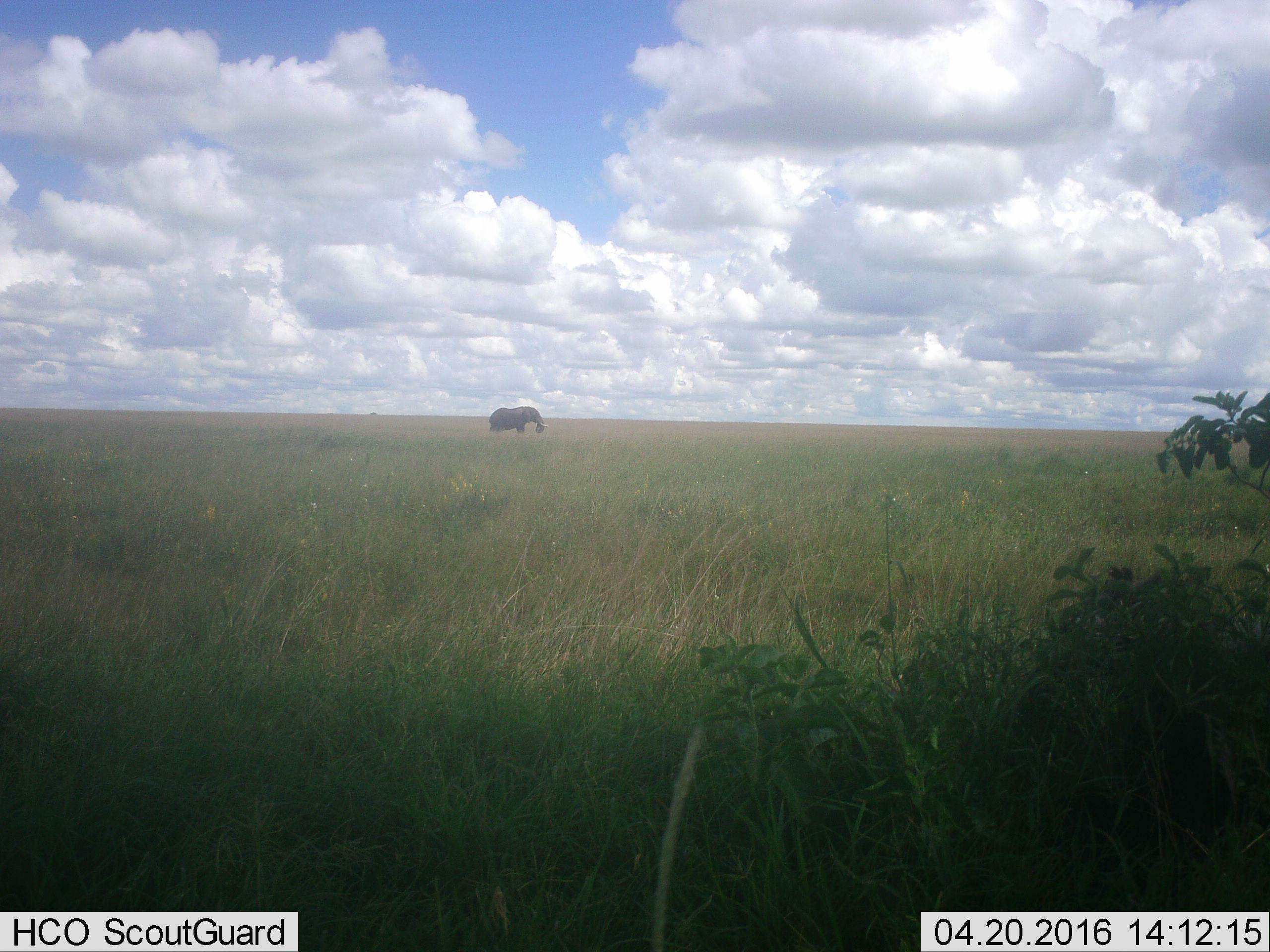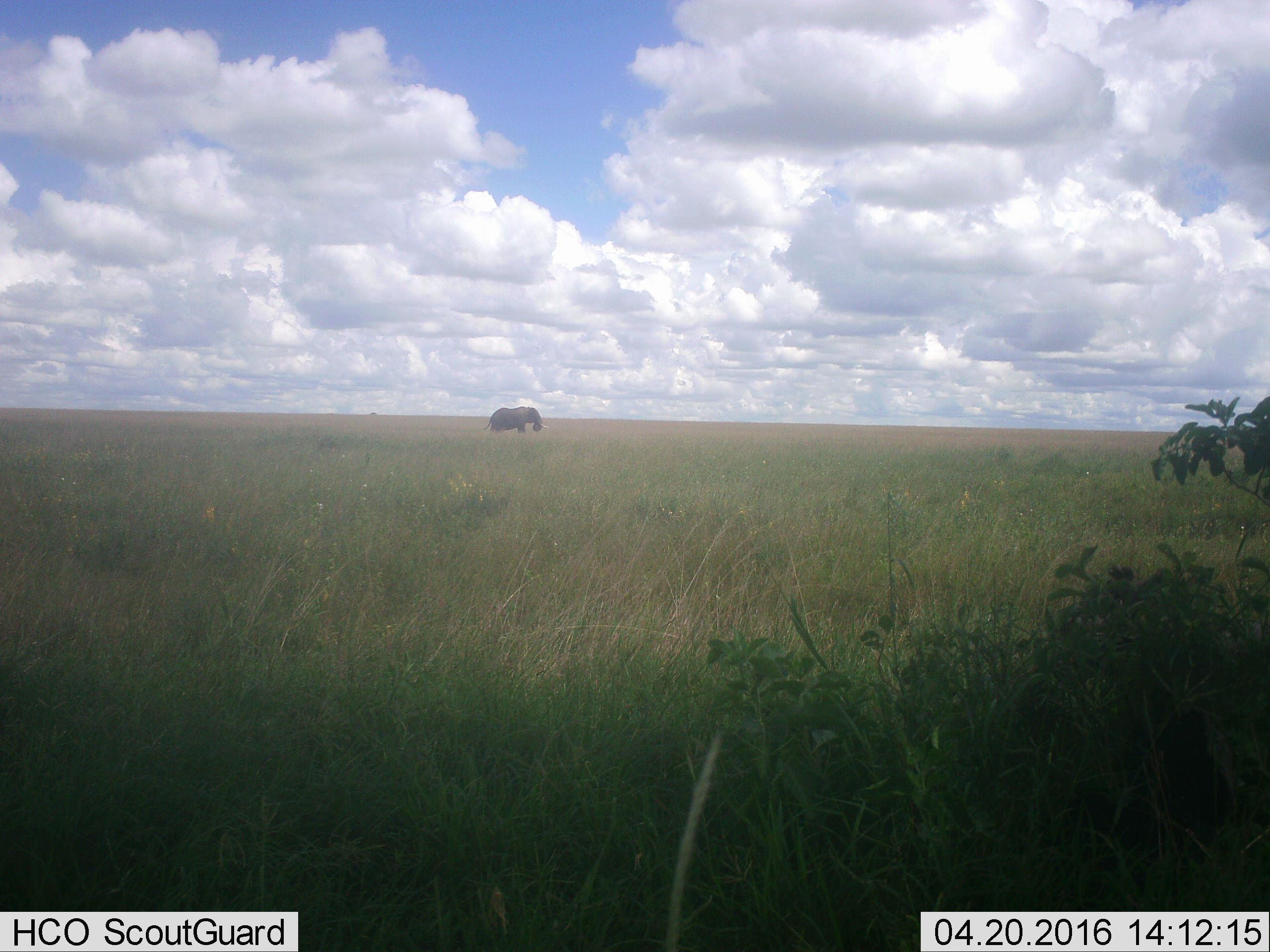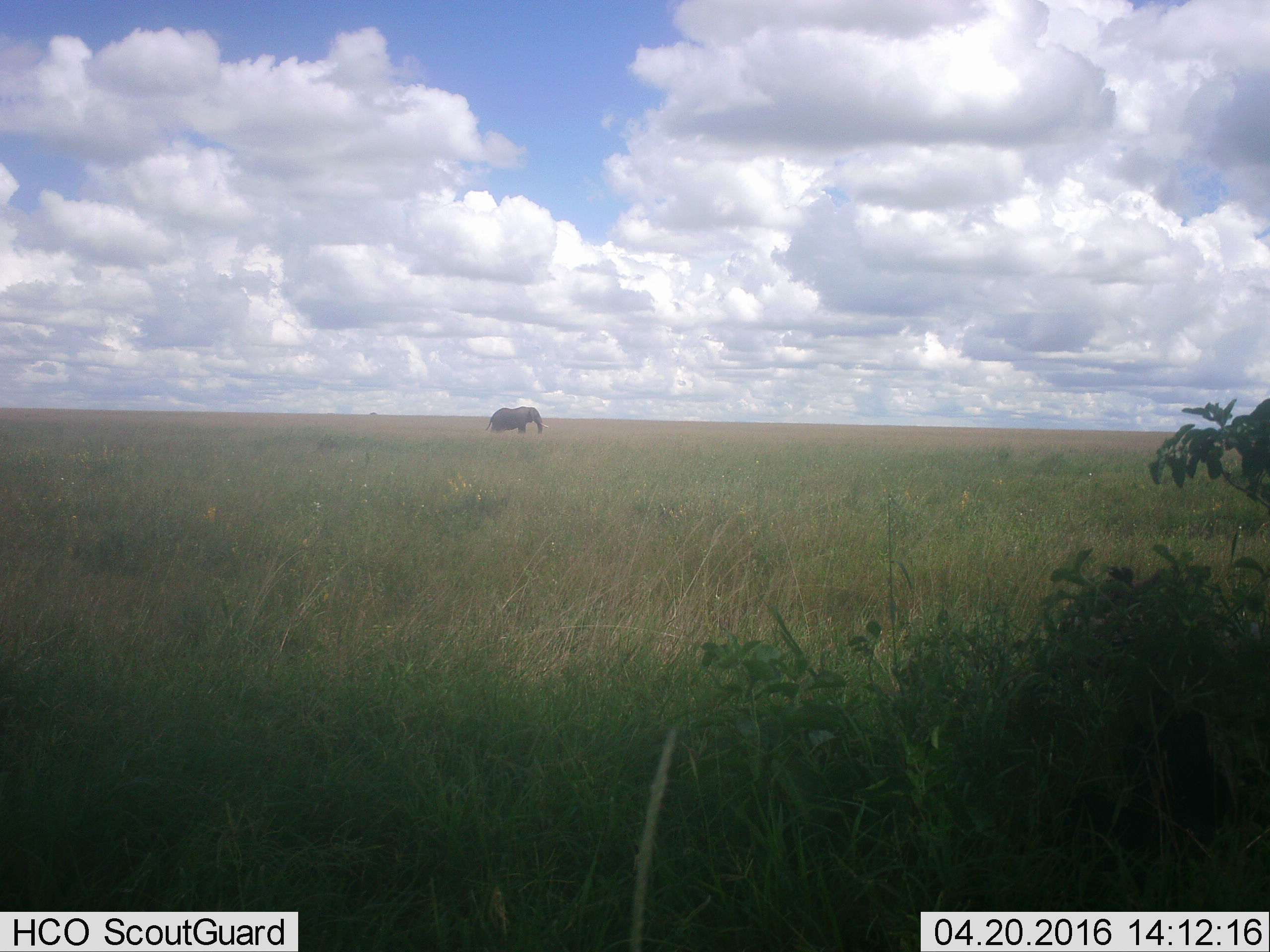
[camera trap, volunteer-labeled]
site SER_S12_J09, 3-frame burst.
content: unidentified animal